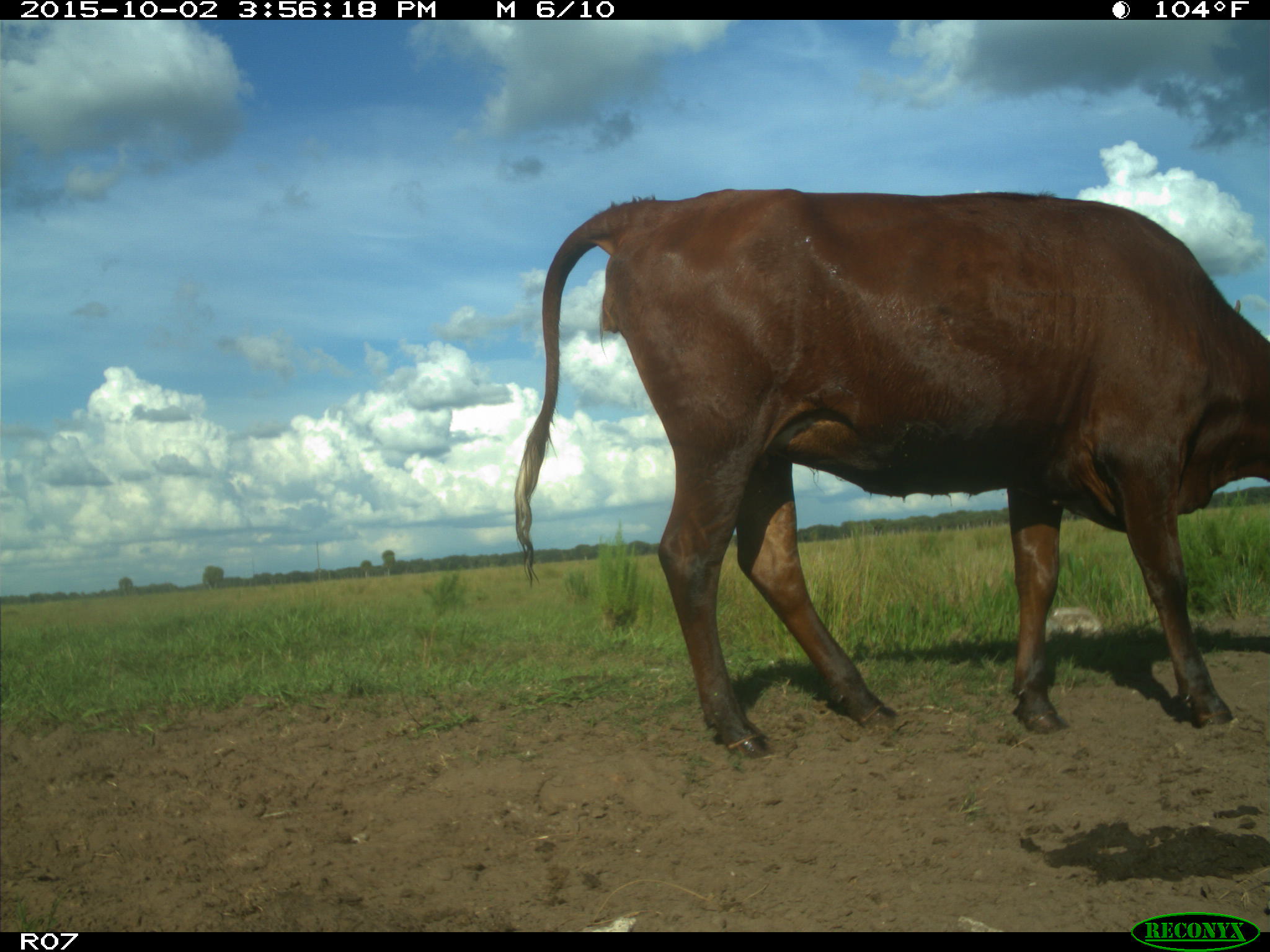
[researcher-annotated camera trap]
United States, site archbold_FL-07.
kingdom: Animalia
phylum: Chordata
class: Mammalia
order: Artiodactyla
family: Bovidae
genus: Bos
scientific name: Bos taurus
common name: domestic cow